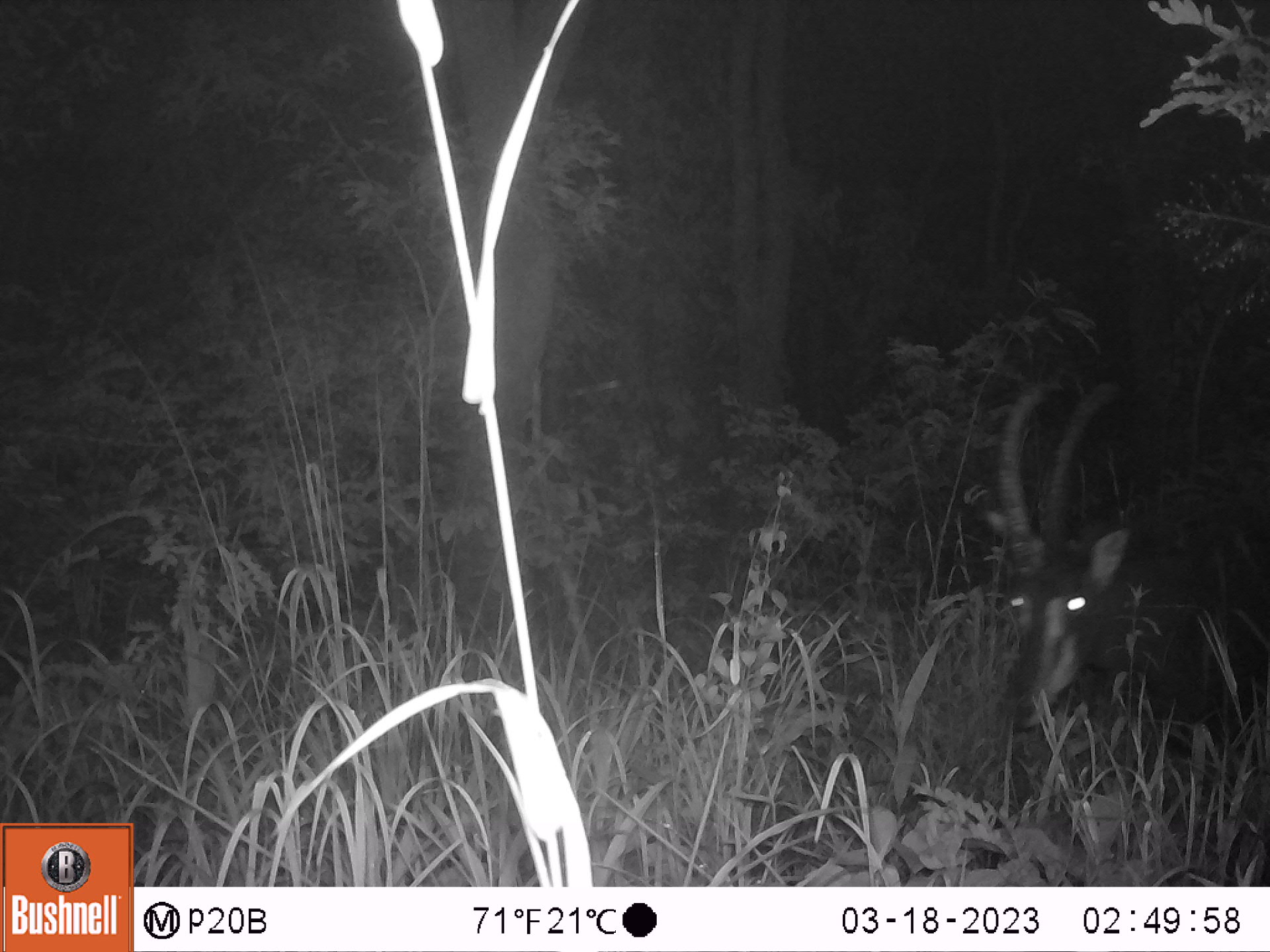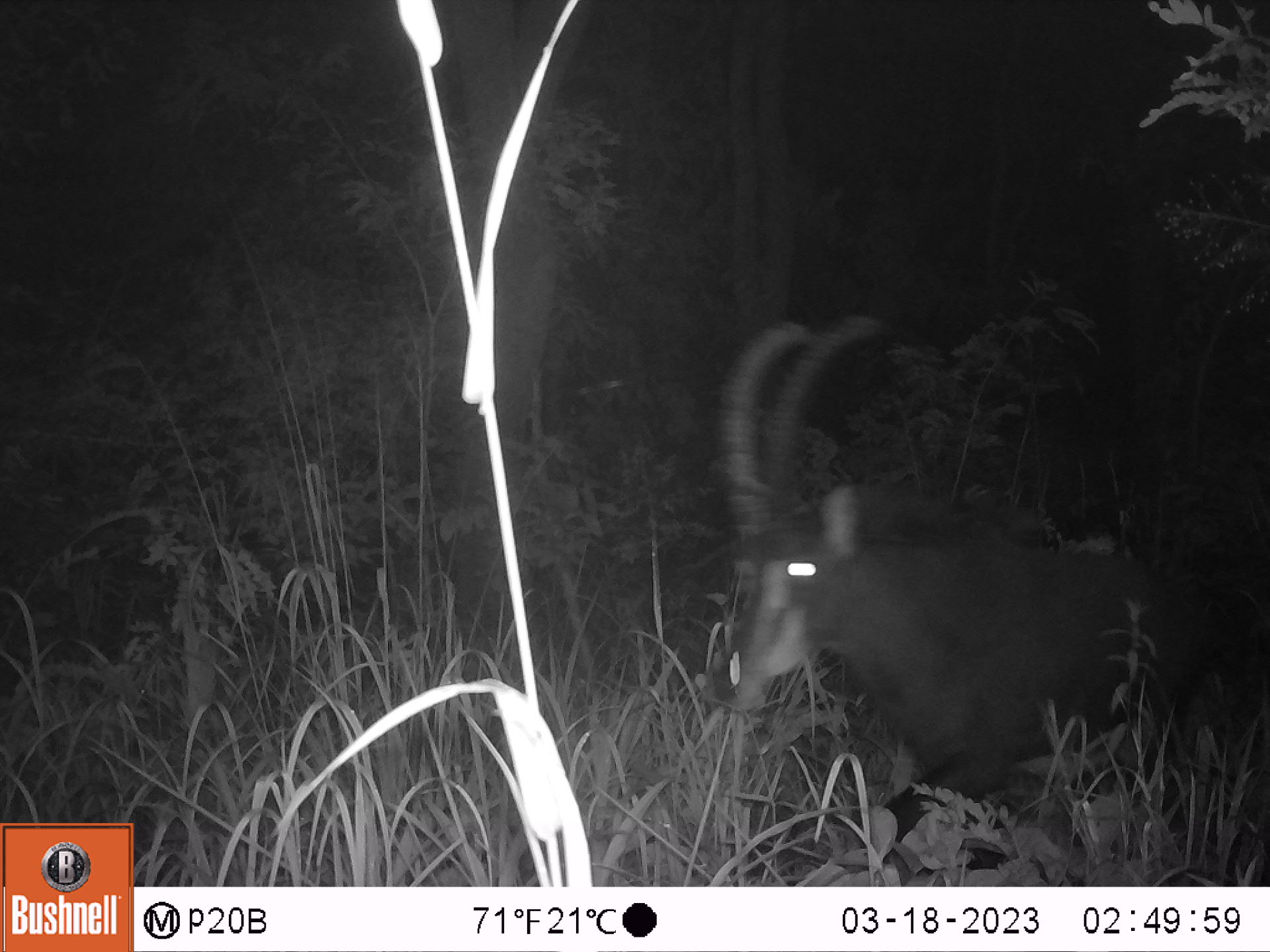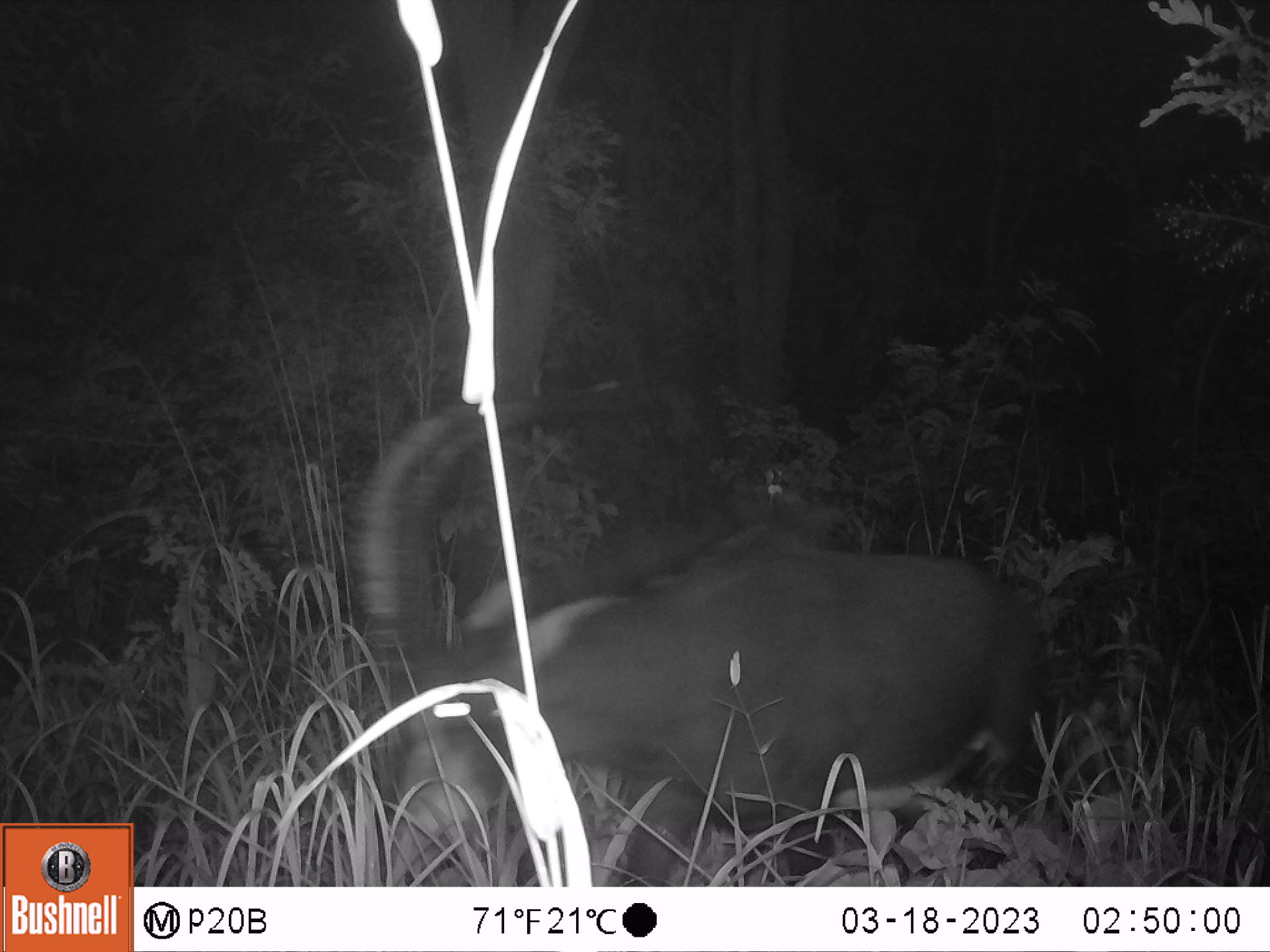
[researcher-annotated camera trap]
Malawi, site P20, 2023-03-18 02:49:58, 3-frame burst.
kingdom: Animalia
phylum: Chordata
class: Mammalia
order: Artiodactyla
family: Bovidae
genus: Hippotragus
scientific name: Hippotragus niger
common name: sable antelope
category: sable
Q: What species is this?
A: Sable (sable antelope) (Hippotragus niger).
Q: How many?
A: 1.